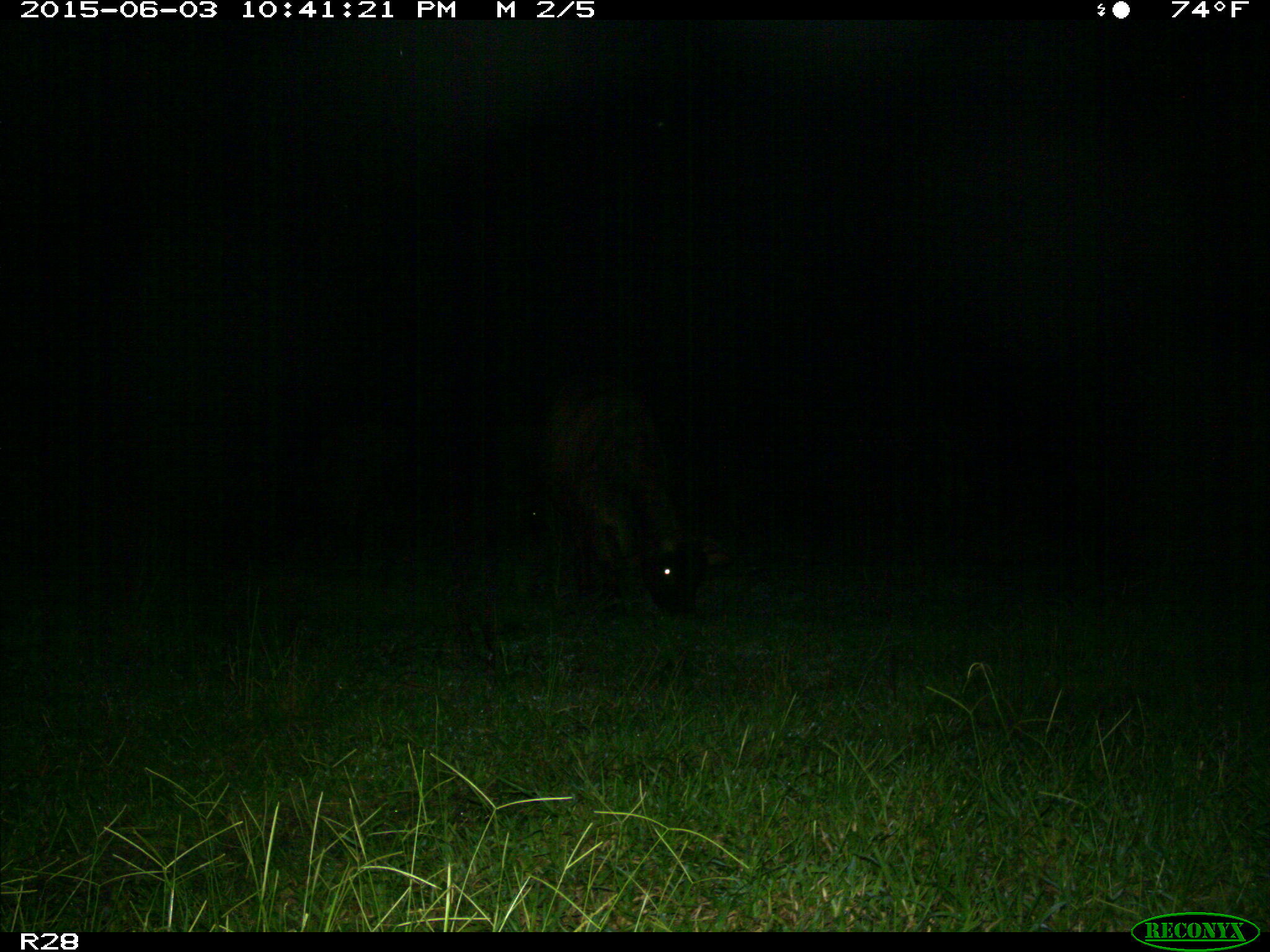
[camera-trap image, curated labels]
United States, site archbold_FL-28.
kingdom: Animalia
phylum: Chordata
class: Mammalia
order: Artiodactyla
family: Bovidae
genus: Bos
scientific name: Bos taurus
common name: domestic cow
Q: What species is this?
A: Bos taurus (domestic cow).